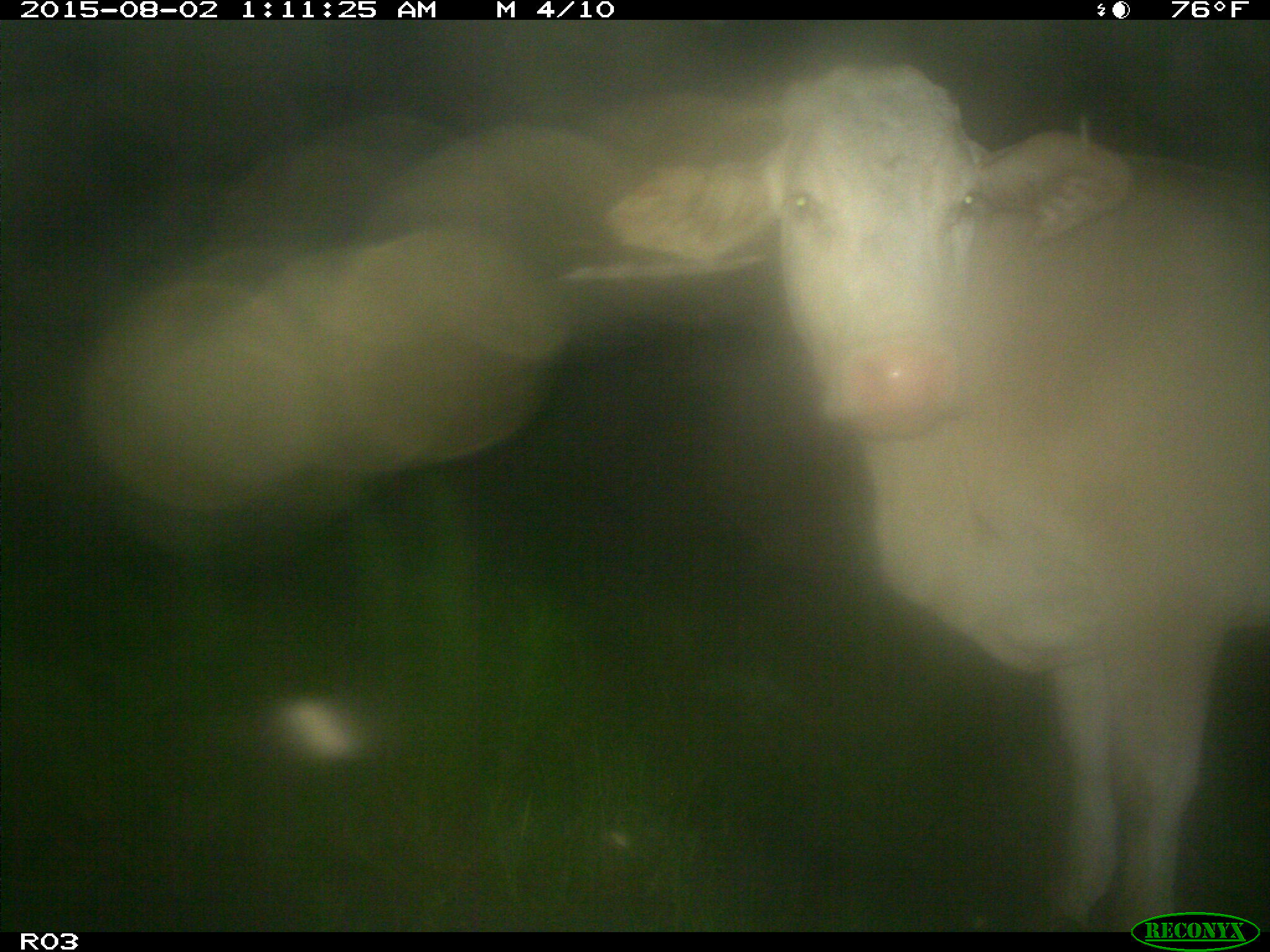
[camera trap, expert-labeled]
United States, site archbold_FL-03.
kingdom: Animalia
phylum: Chordata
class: Mammalia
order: Artiodactyla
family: Bovidae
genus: Bos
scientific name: Bos taurus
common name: domestic cow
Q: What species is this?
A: Bos taurus (domestic cow).